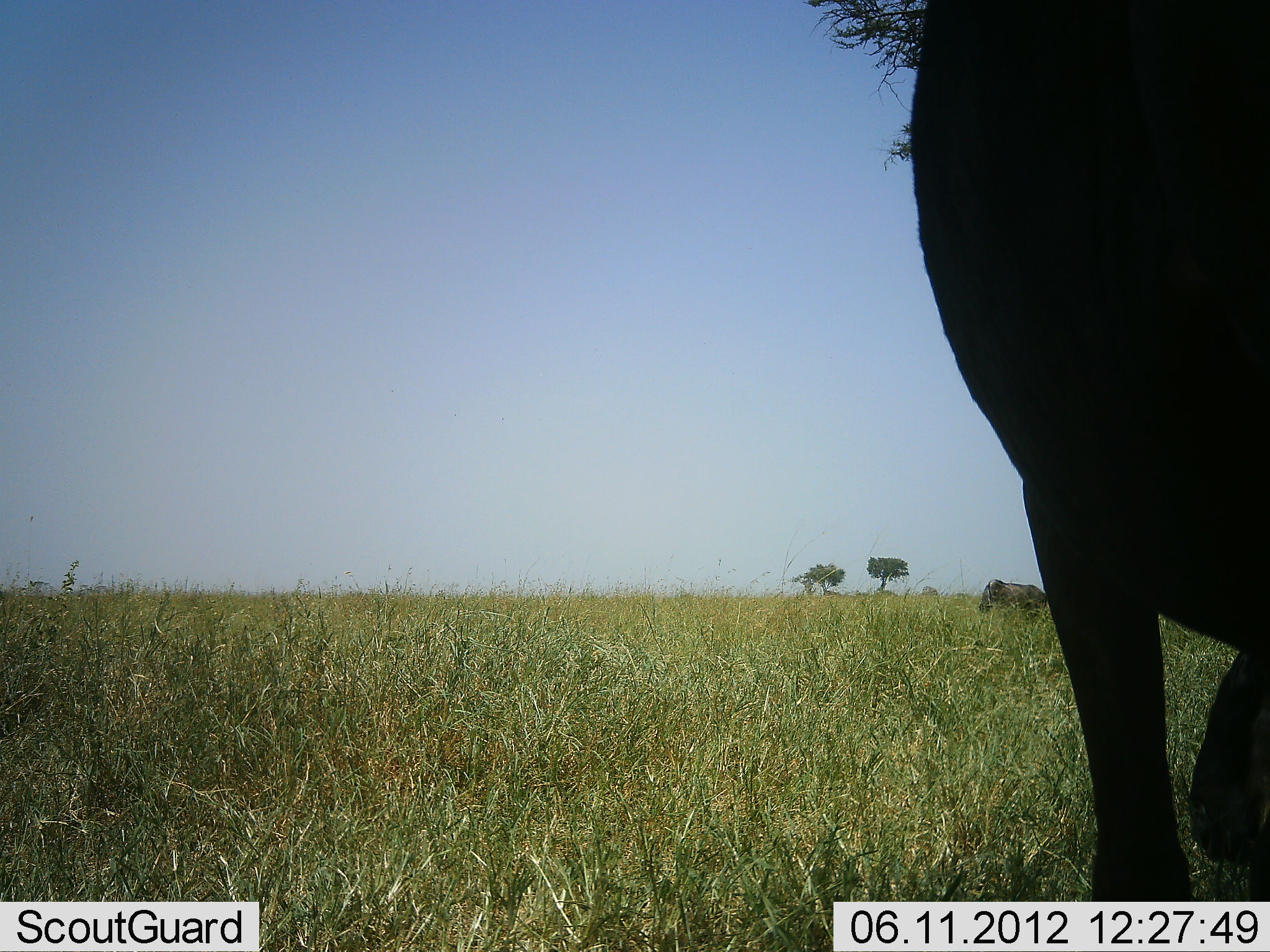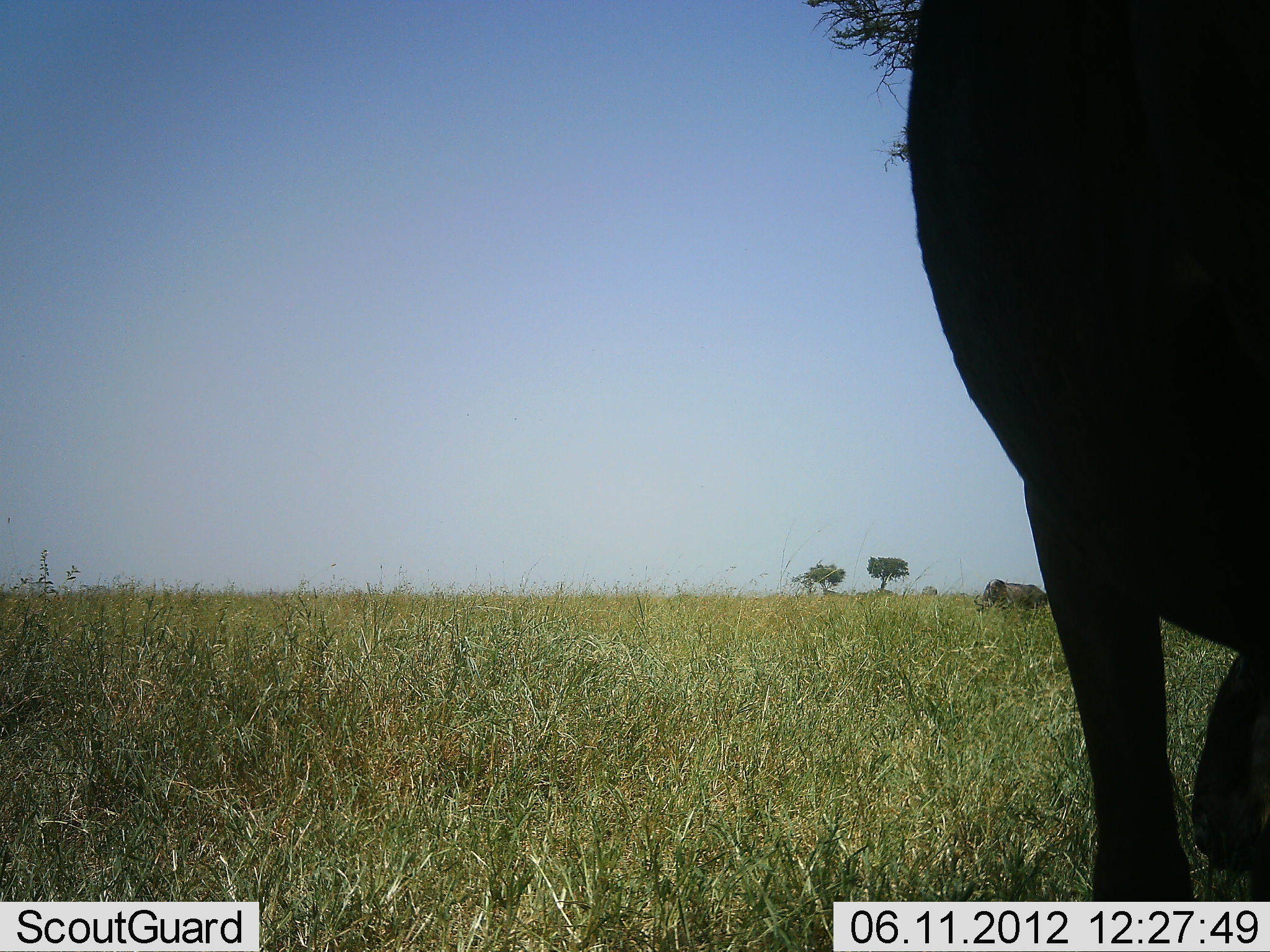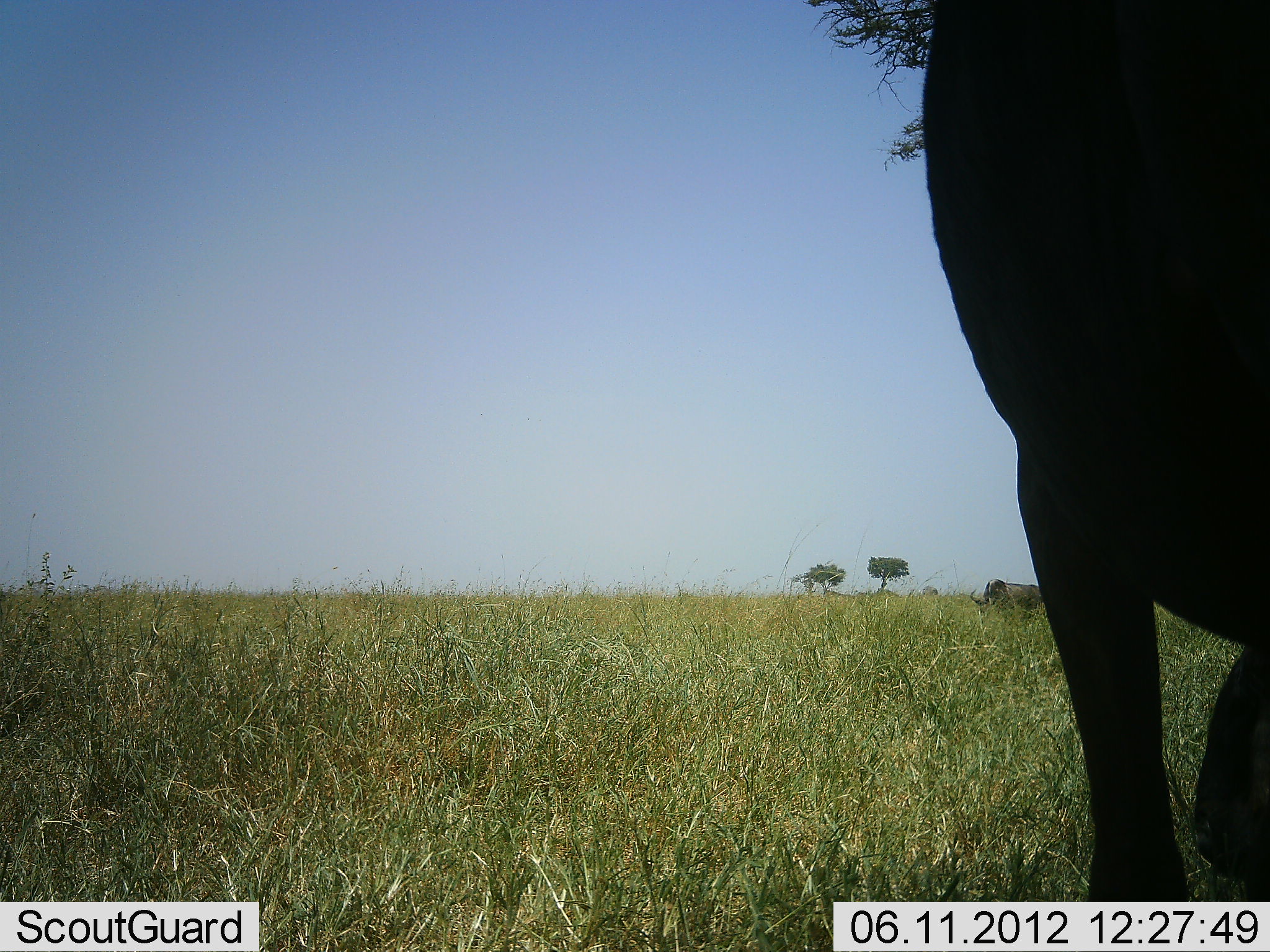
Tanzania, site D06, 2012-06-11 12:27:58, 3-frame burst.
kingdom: Animalia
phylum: Chordata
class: Mammalia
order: Artiodactyla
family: Bovidae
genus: Connochaetes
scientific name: Connochaetes taurinus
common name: blue wildebeest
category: wildebeest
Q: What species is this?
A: Wildebeest (blue wildebeest) (Connochaetes taurinus).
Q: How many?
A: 2.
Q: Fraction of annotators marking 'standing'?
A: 100%.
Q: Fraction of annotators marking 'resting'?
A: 8%.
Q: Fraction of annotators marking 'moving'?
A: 0%.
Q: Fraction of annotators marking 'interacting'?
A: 0%.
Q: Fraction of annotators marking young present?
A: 8%.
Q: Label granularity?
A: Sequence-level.